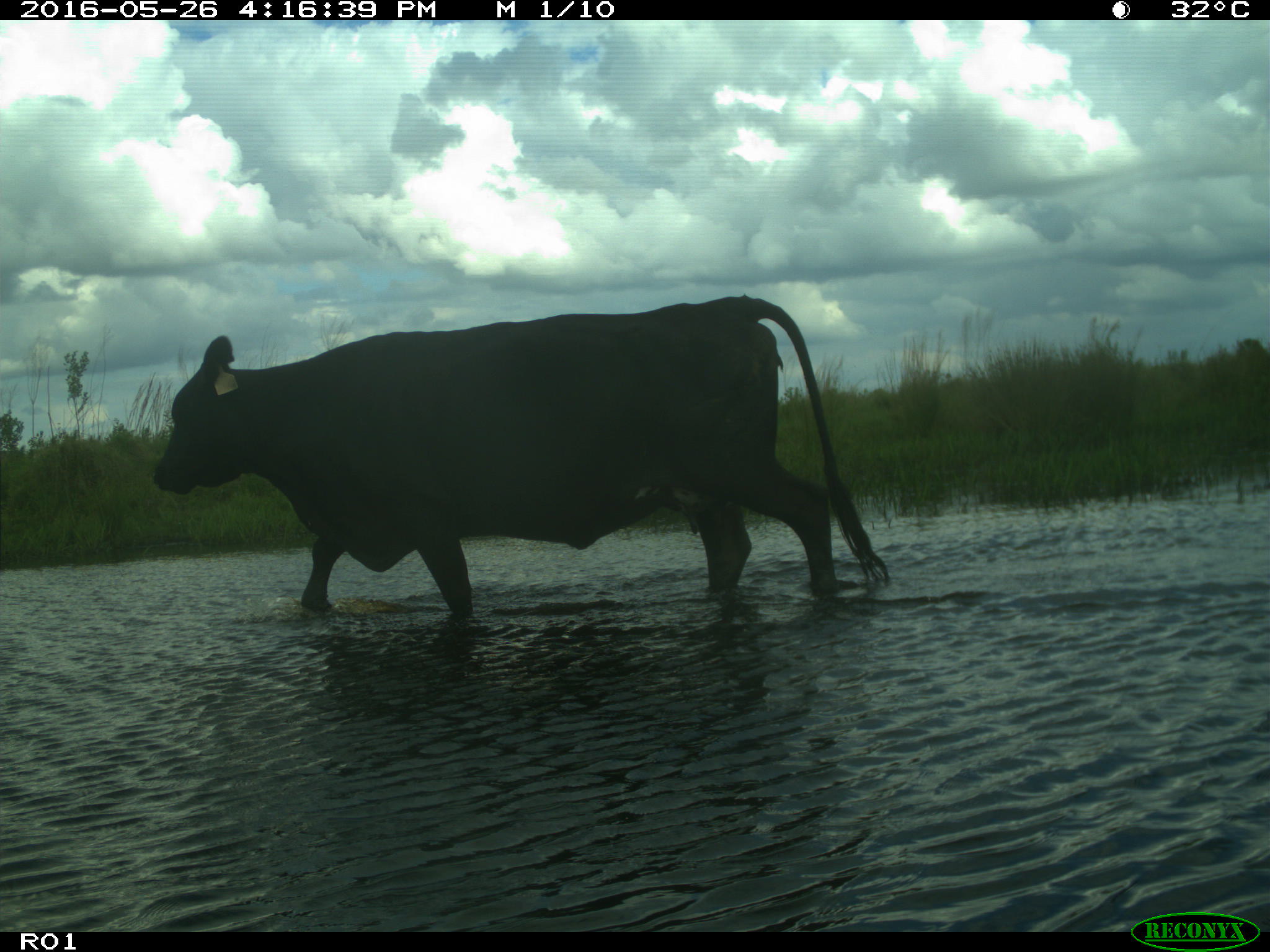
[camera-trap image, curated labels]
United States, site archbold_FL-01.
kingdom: Animalia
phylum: Chordata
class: Mammalia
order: Artiodactyla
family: Bovidae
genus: Bos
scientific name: Bos taurus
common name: domestic cow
Bos taurus (domestic cow).